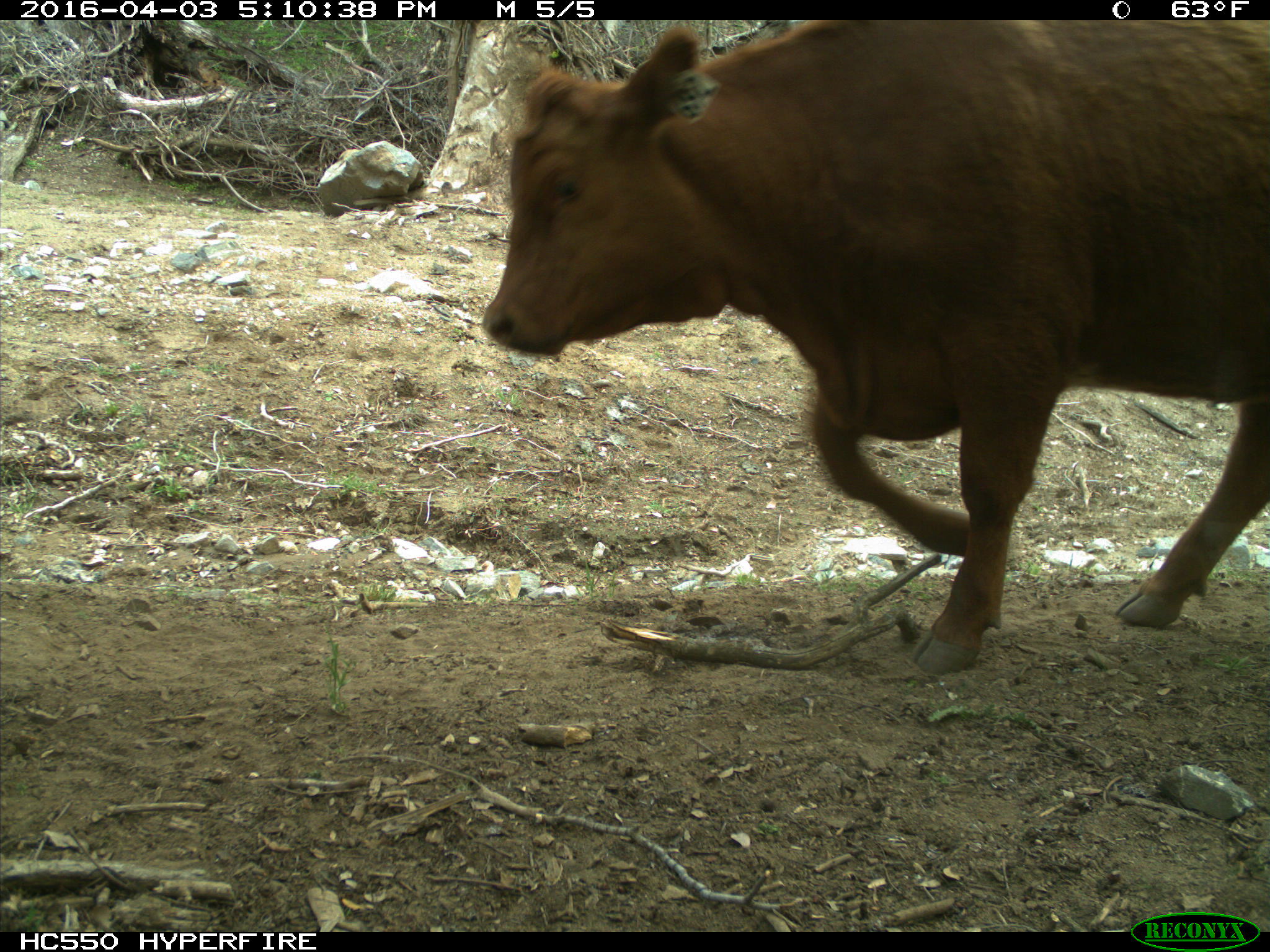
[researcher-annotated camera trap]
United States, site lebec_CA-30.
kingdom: Animalia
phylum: Chordata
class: Mammalia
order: Artiodactyla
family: Bovidae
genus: Bos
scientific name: Bos taurus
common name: domestic cow